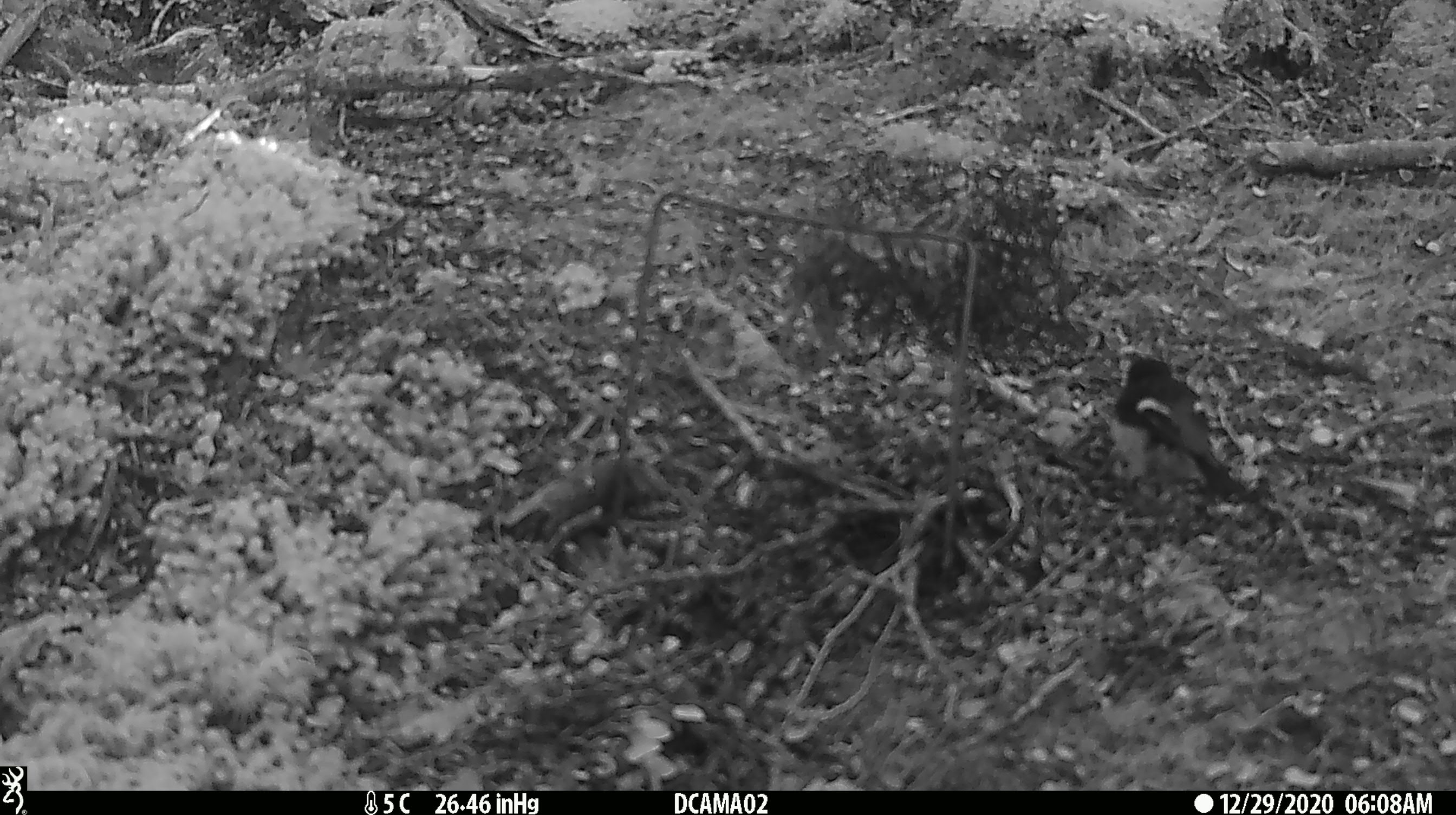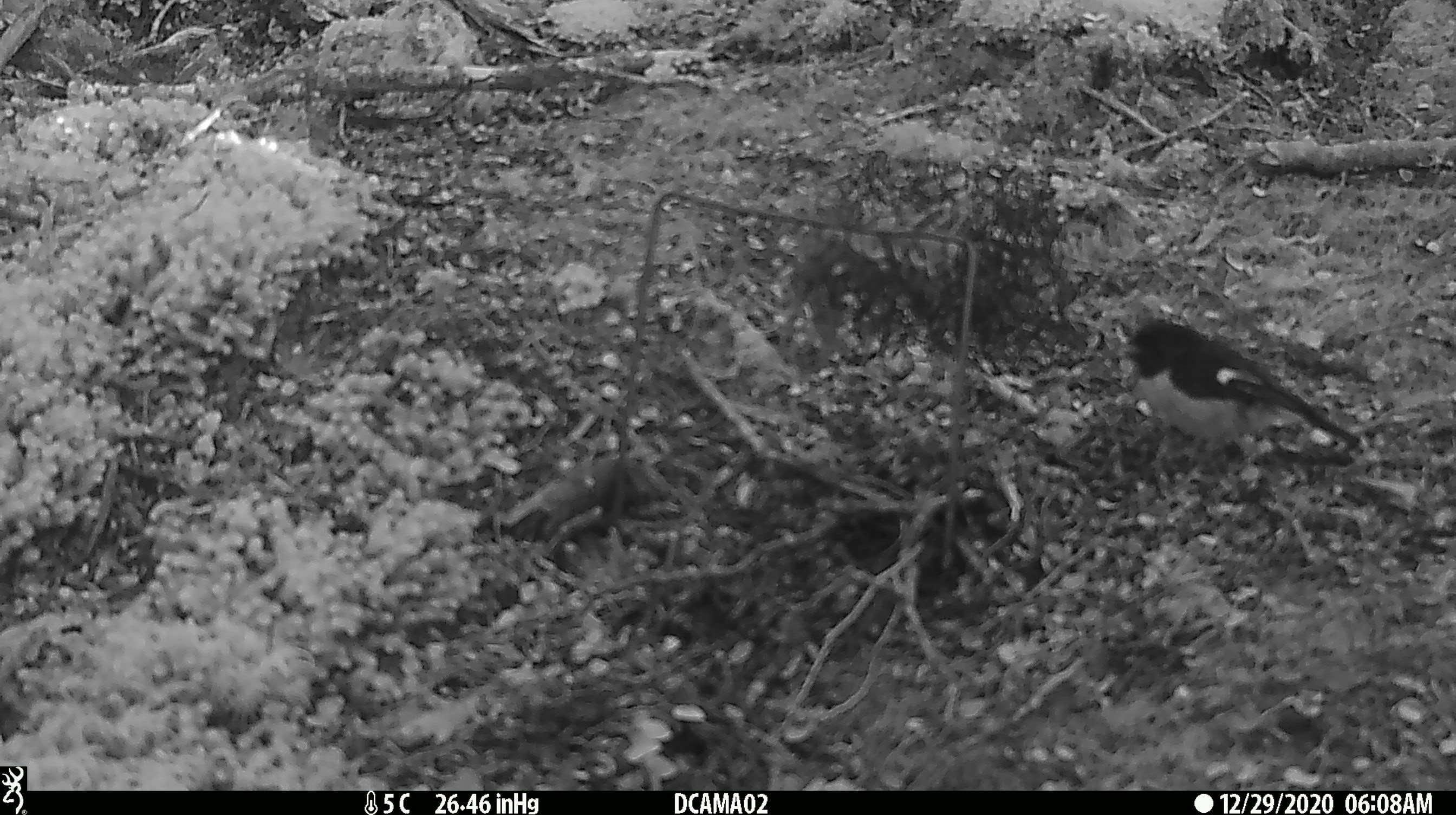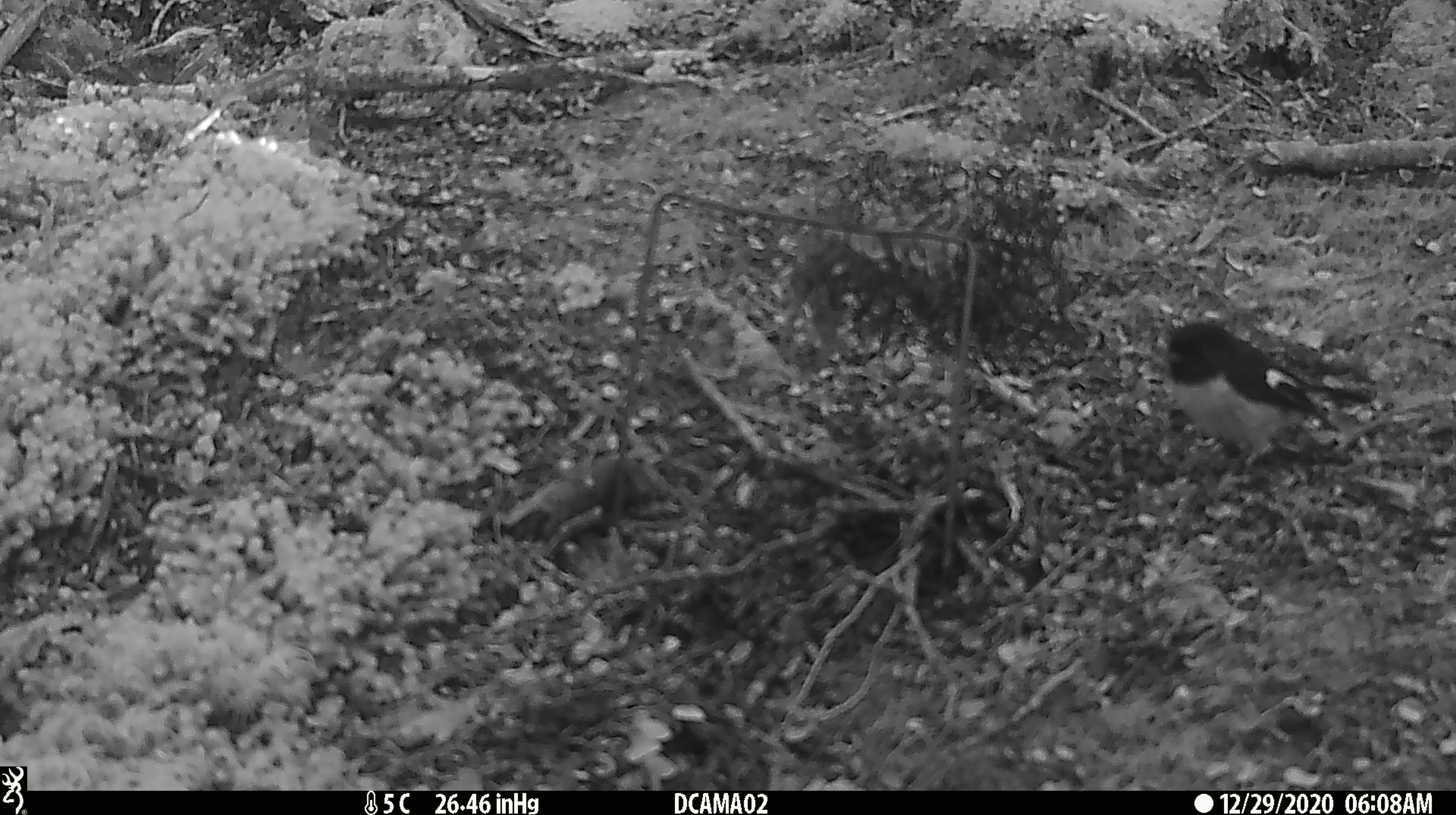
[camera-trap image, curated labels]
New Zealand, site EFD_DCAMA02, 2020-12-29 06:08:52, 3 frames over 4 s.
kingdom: Animalia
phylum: Chordata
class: Aves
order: Passeriformes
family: Petroicidae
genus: Petroica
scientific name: Petroica macrocephala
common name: tomtit